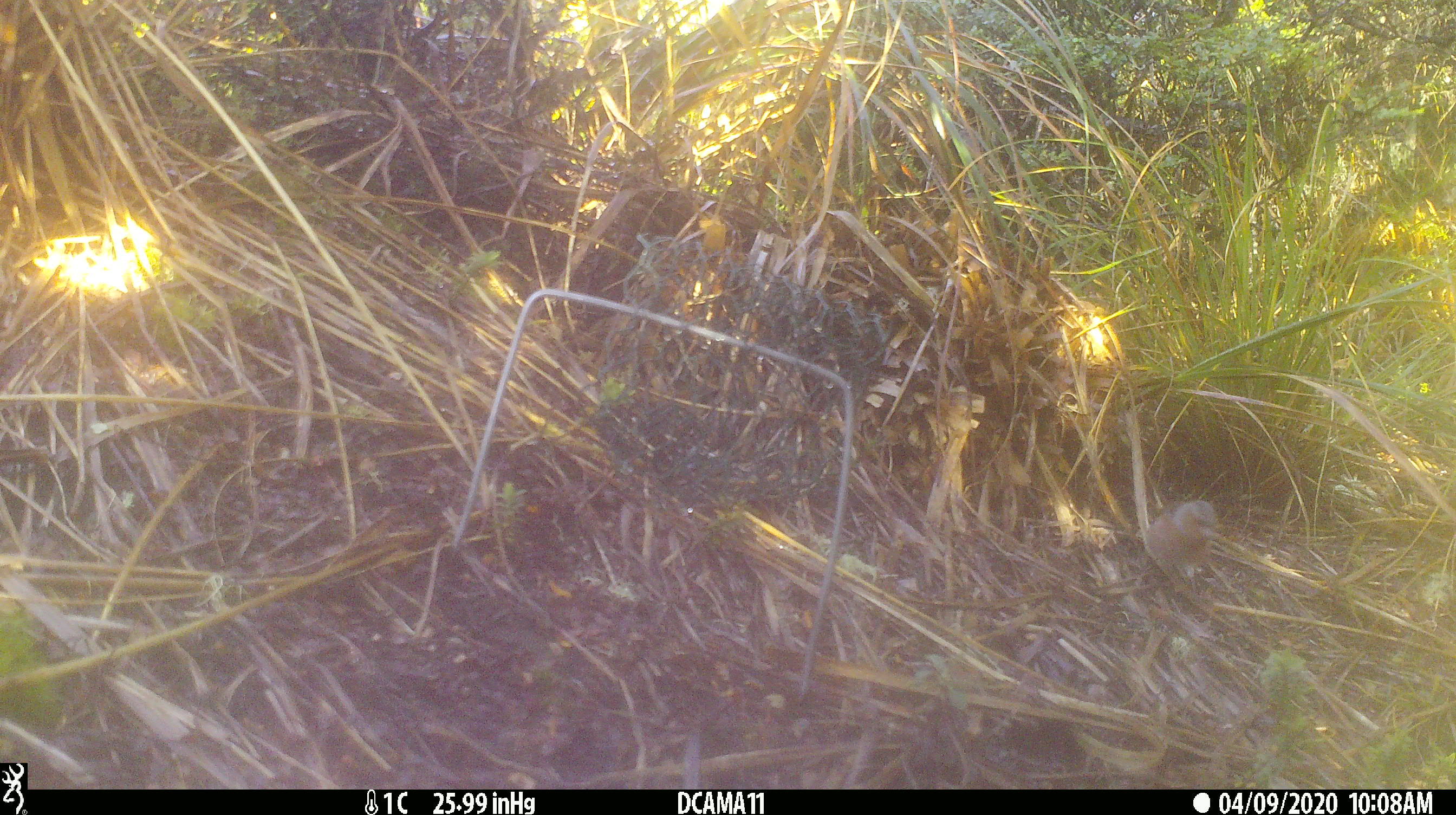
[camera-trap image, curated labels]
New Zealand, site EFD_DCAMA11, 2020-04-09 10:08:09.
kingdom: Animalia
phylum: Chordata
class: Aves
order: Passeriformes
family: Fringillidae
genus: Fringilla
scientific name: Fringilla coelebs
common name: common chaffinch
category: chaffinch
Chaffinch (common chaffinch) (Fringilla coelebs).